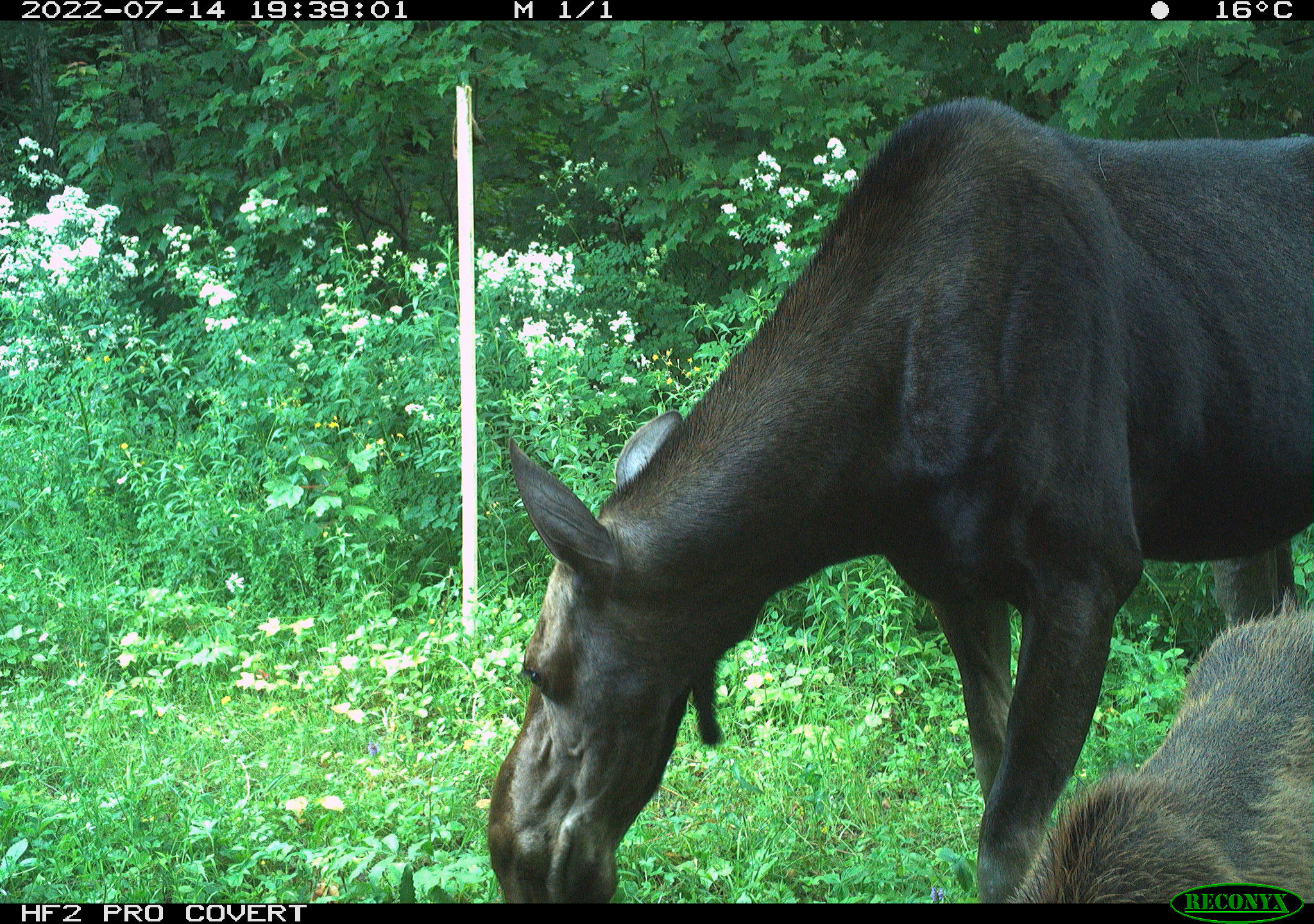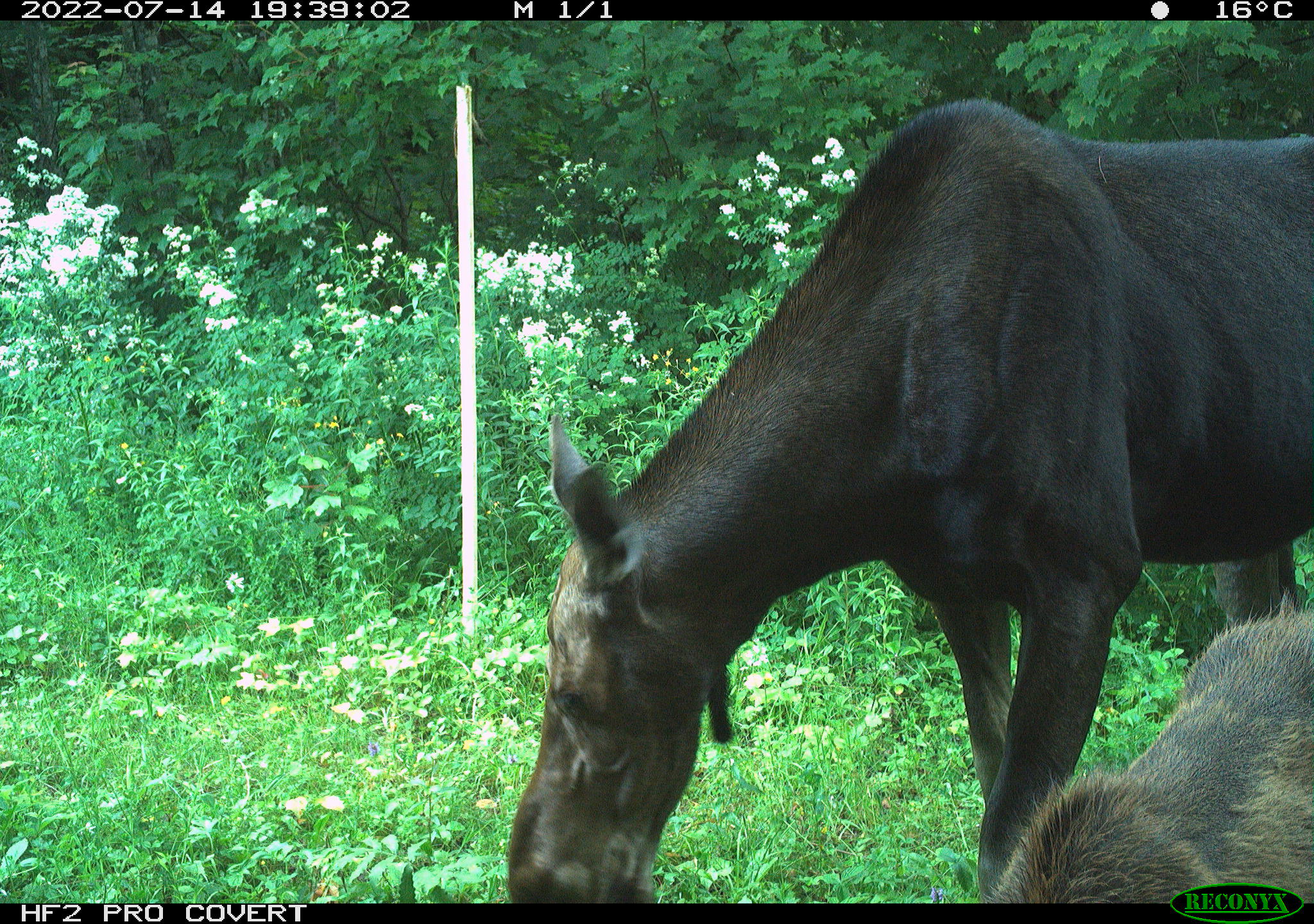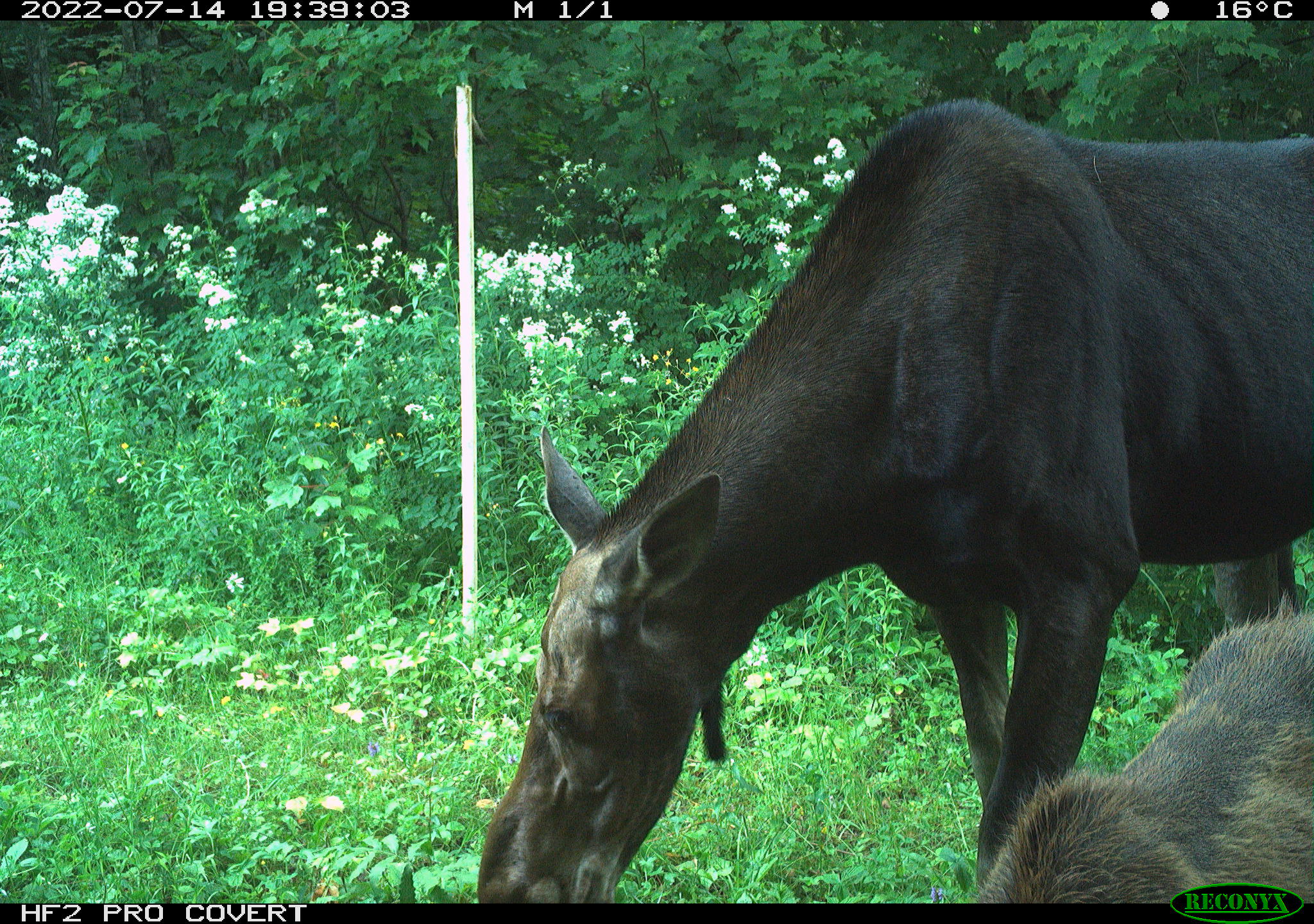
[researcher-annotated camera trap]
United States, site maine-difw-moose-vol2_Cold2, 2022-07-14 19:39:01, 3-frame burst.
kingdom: Animalia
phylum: Chordata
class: Mammalia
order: Artiodactyla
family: Cervidae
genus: Alces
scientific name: Alces alces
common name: moose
Moose (Alces alces).